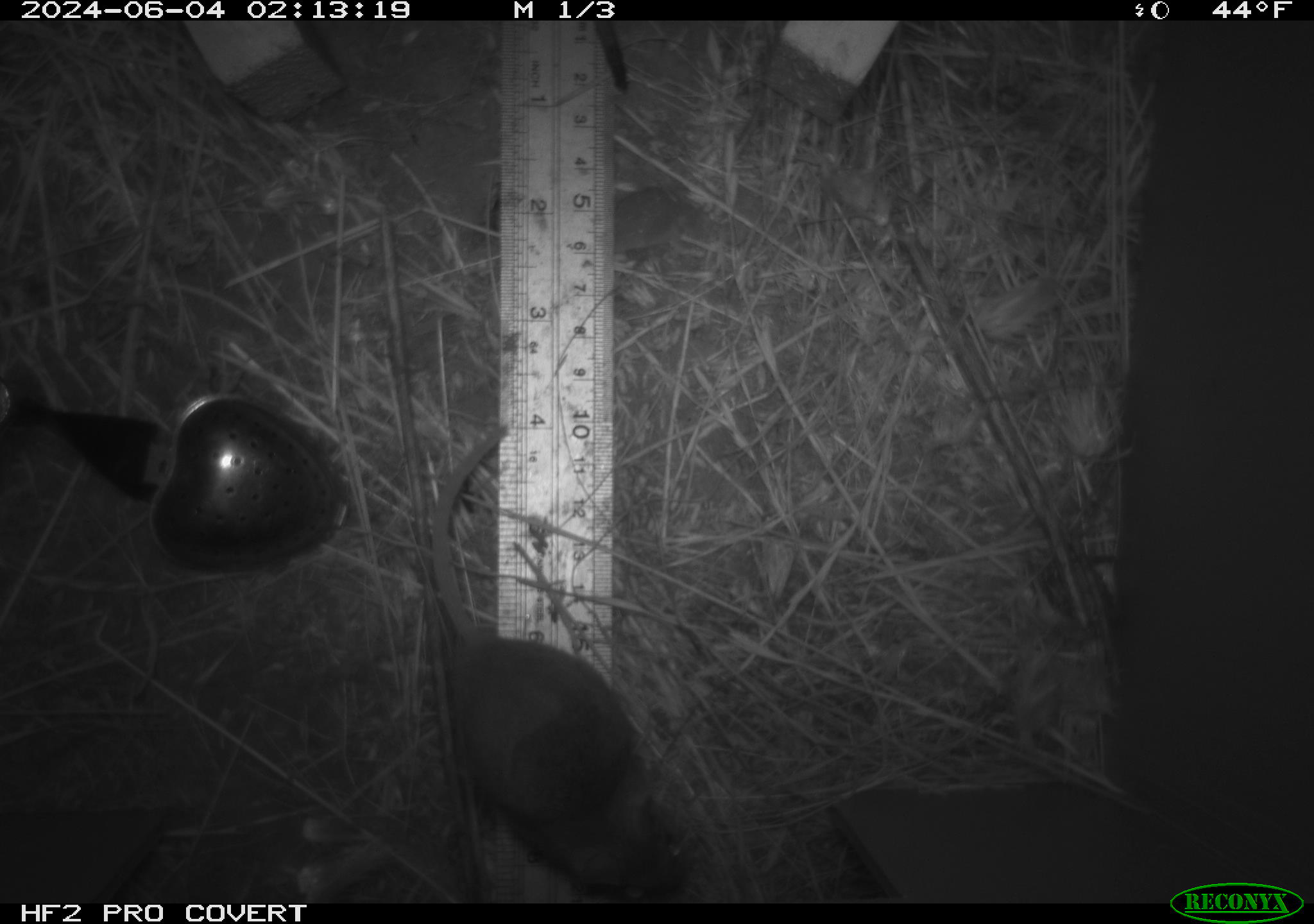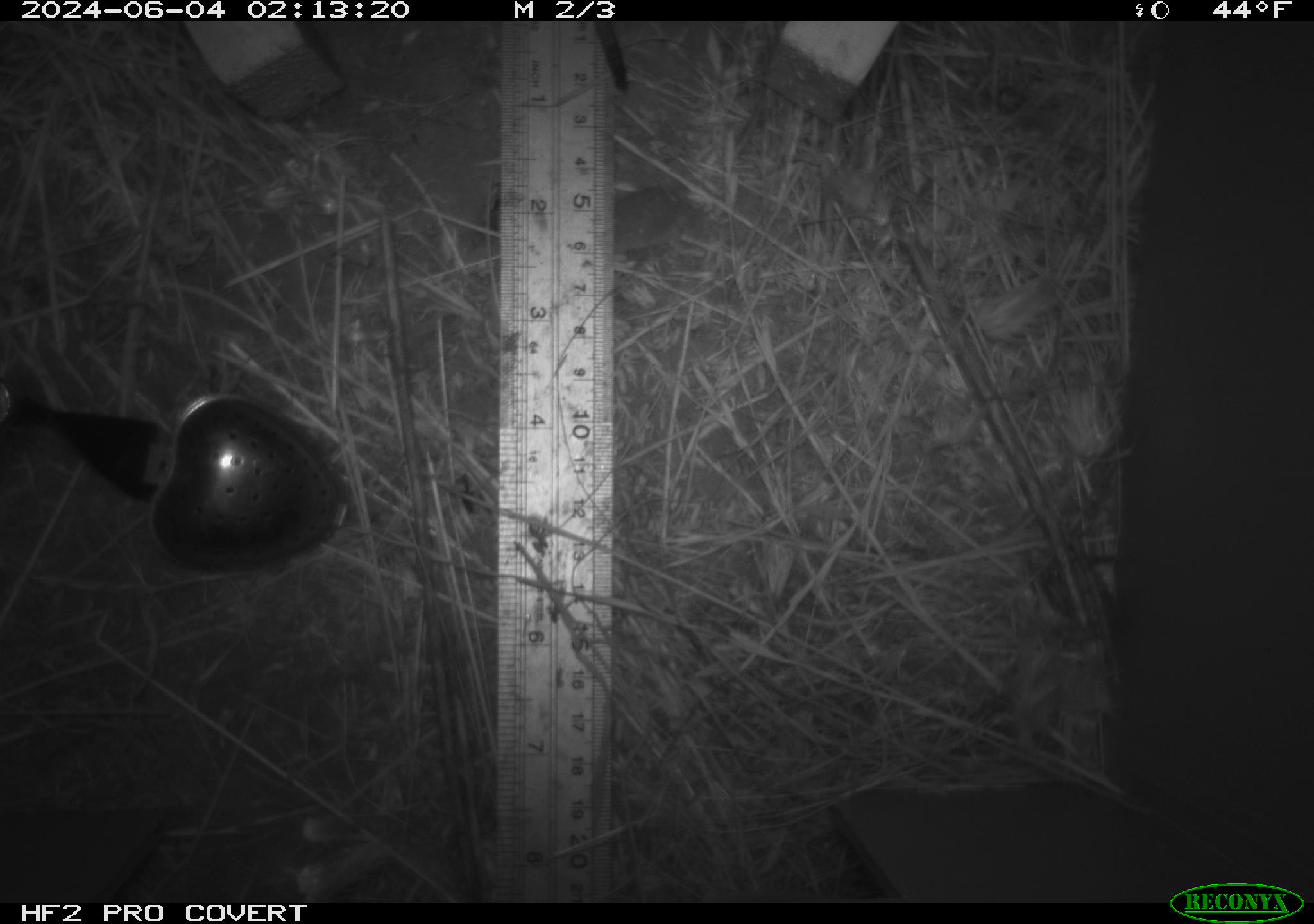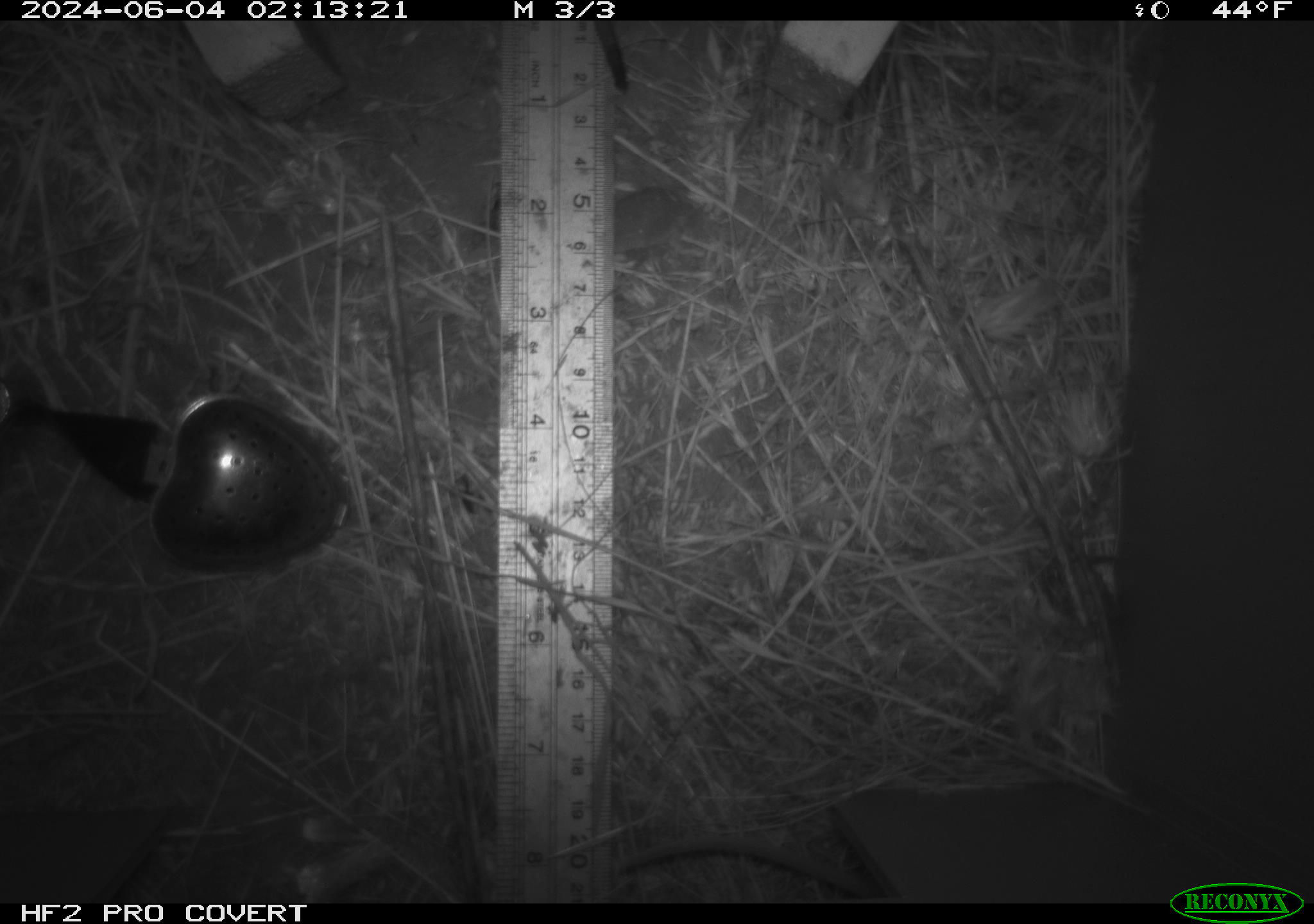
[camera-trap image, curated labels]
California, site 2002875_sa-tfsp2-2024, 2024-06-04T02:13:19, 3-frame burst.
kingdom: Animalia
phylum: Chordata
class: Mammalia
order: Rodentia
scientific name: Rodentia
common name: mouse species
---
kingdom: Animalia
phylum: Chordata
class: Mammalia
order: Rodentia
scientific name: Rodentia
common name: rodent